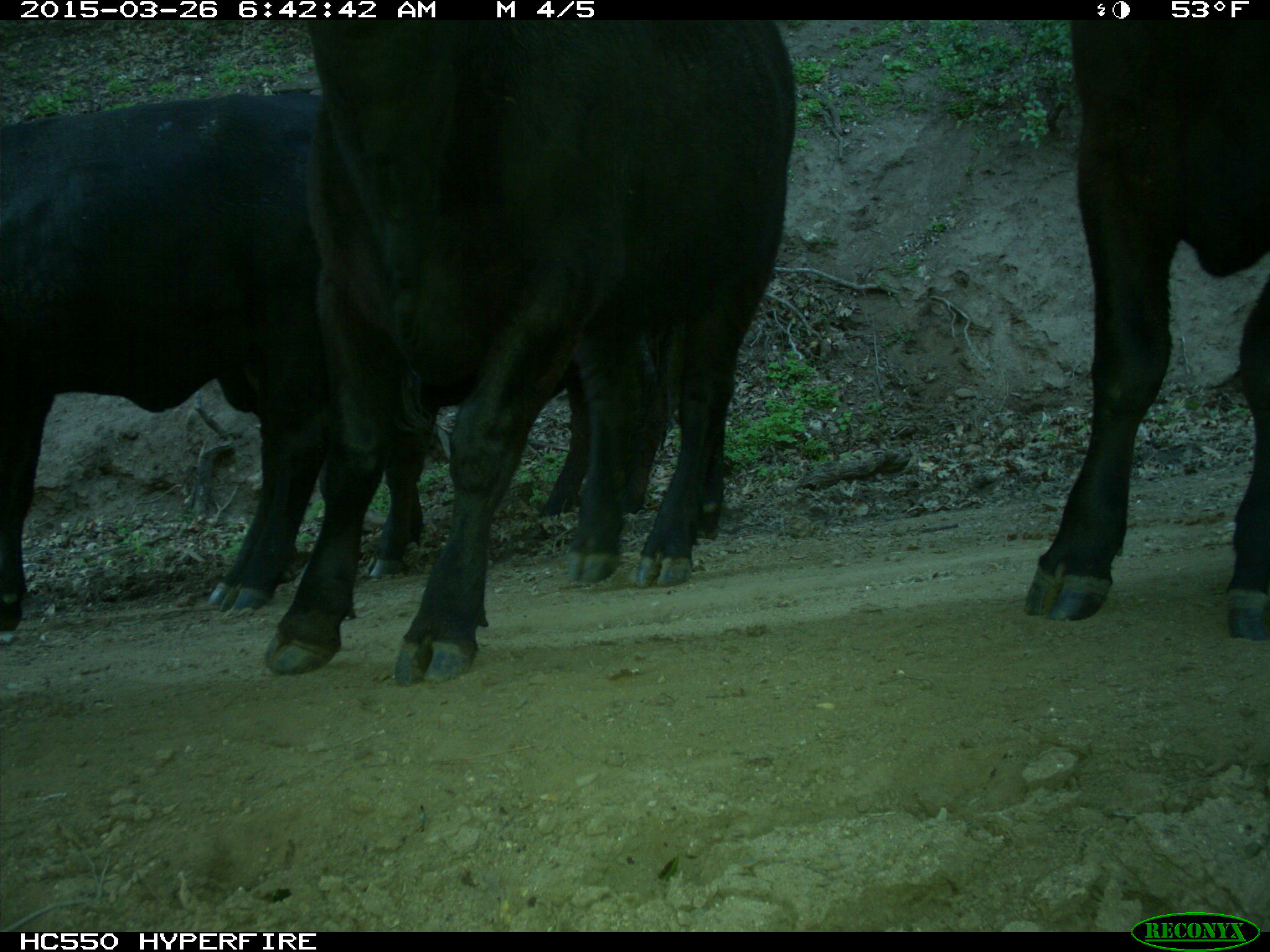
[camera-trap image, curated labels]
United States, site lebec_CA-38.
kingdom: Animalia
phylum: Chordata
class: Mammalia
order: Artiodactyla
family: Bovidae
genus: Bos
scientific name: Bos taurus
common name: domestic cow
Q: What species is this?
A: Bos taurus (domestic cow).